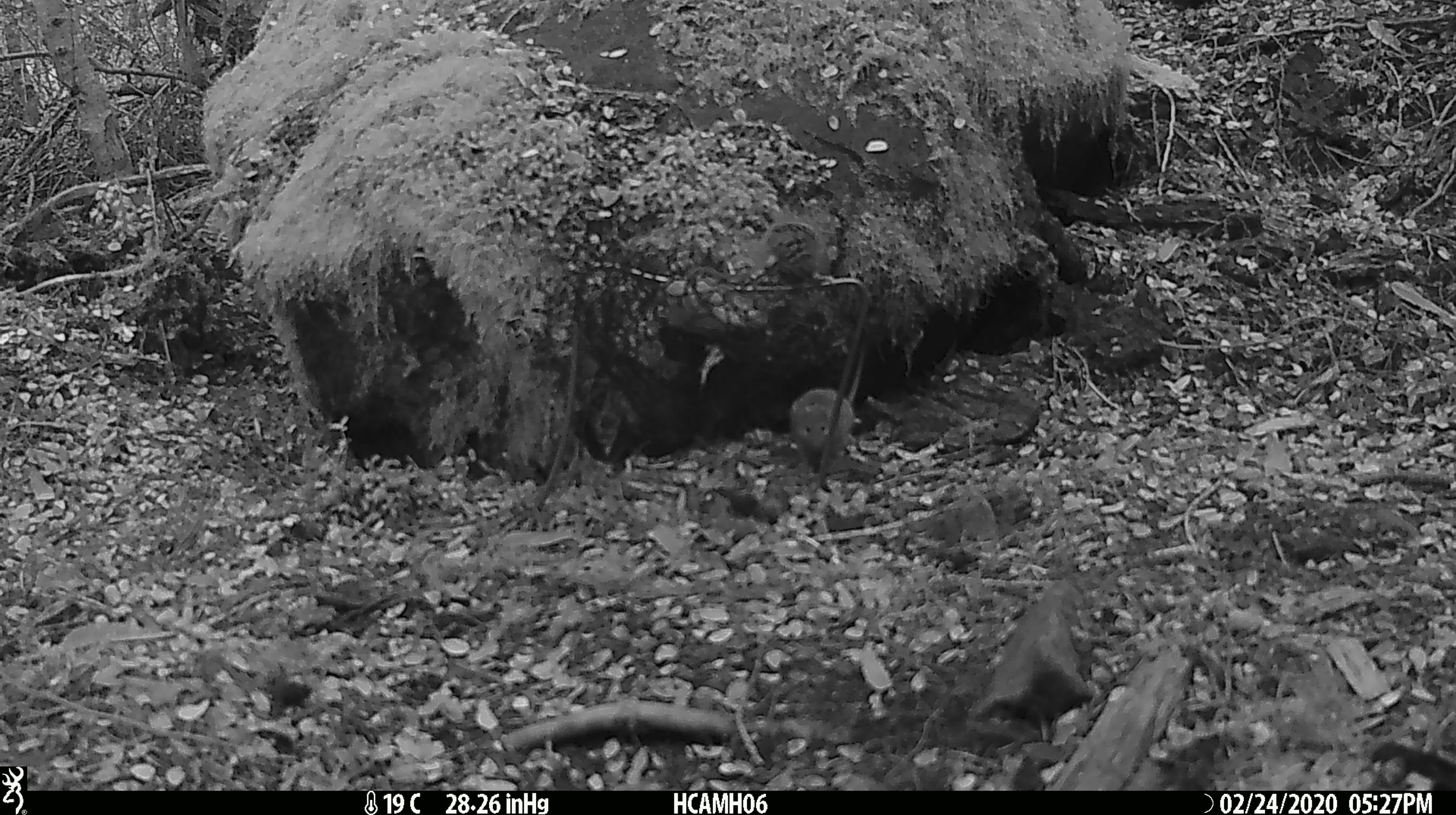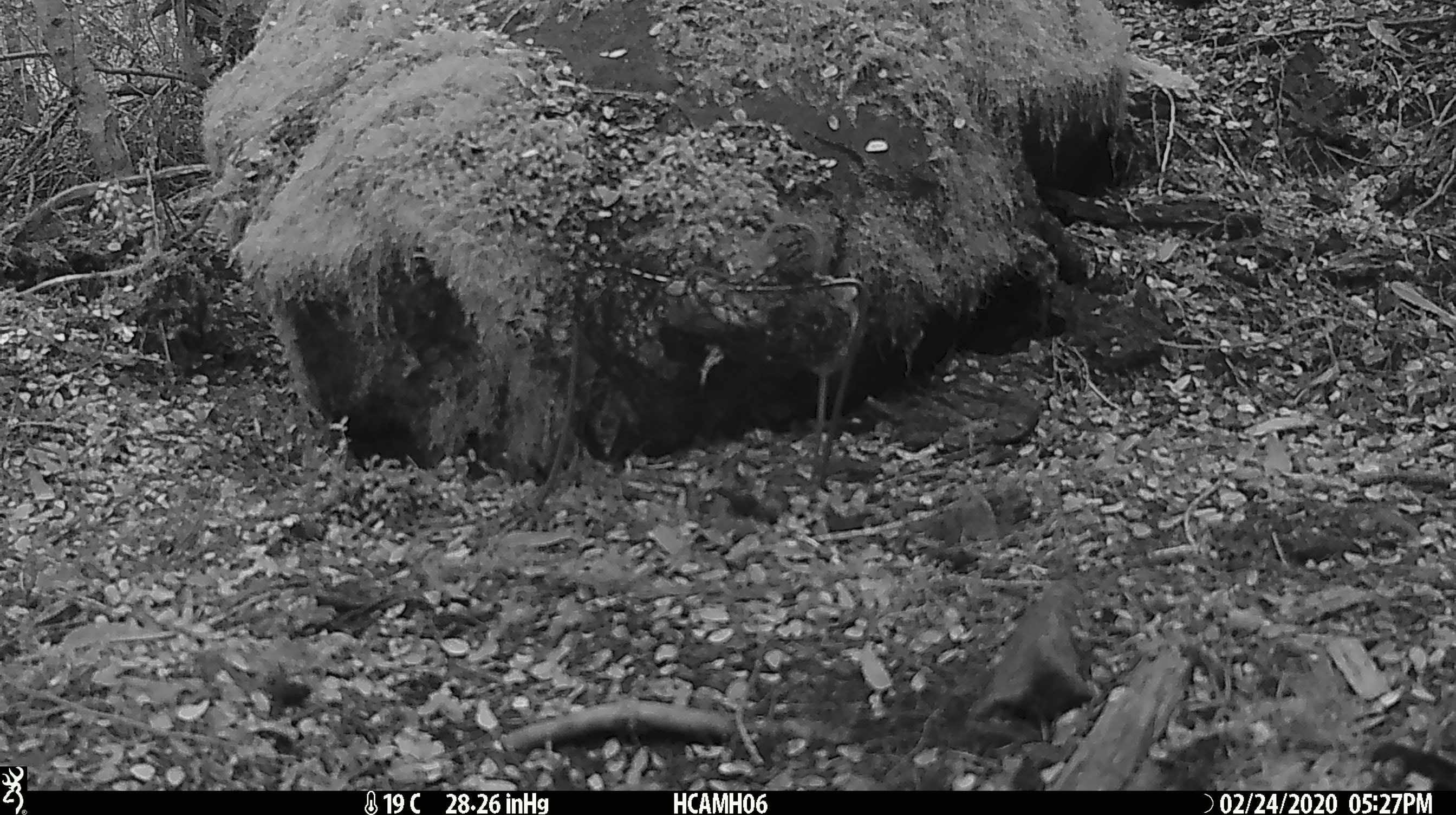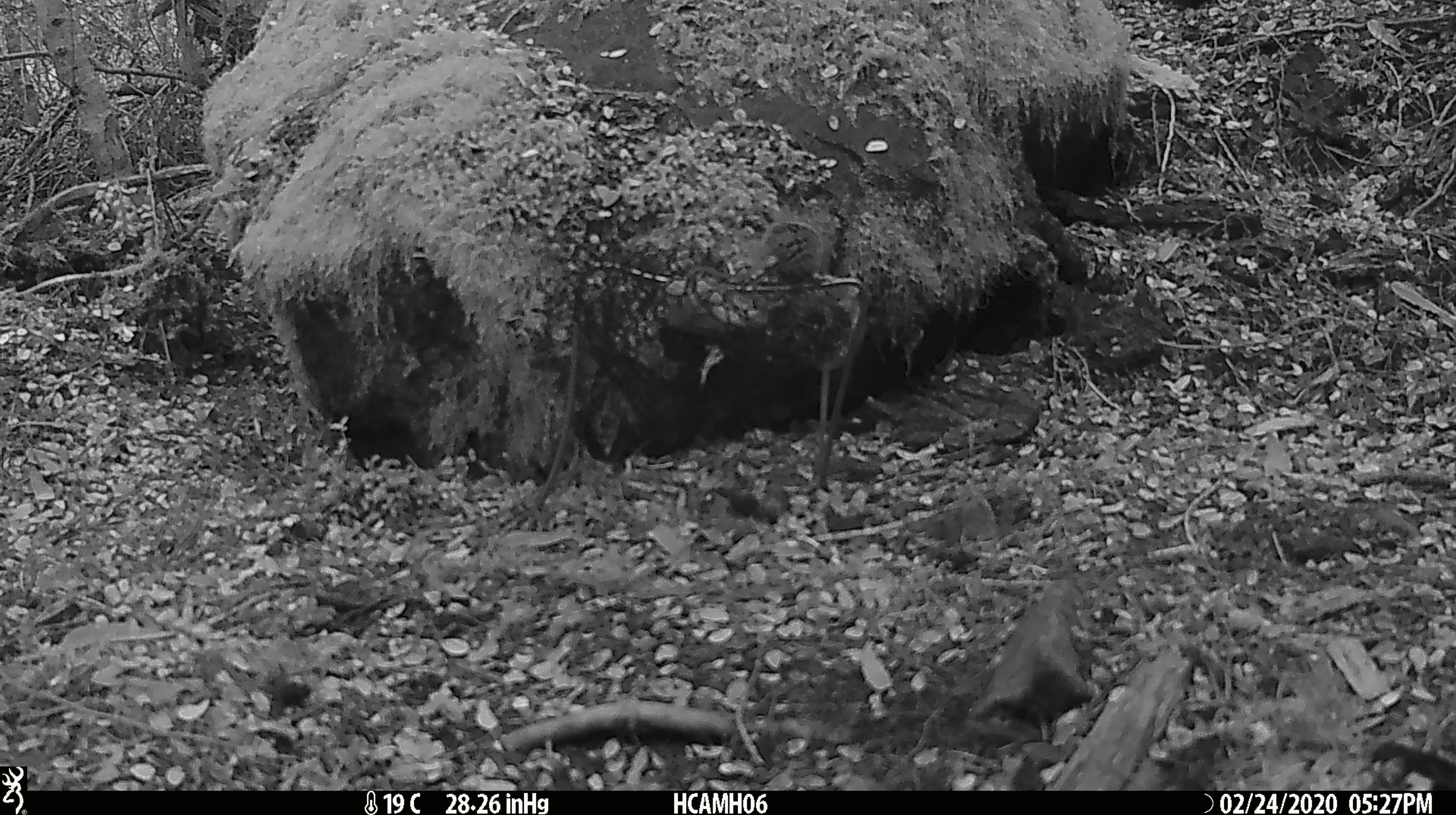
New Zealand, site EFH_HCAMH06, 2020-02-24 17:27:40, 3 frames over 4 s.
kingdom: Animalia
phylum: Chordata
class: Mammalia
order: Rodentia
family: Muridae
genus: Mus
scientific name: Mus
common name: mouse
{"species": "mouse (Mus)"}